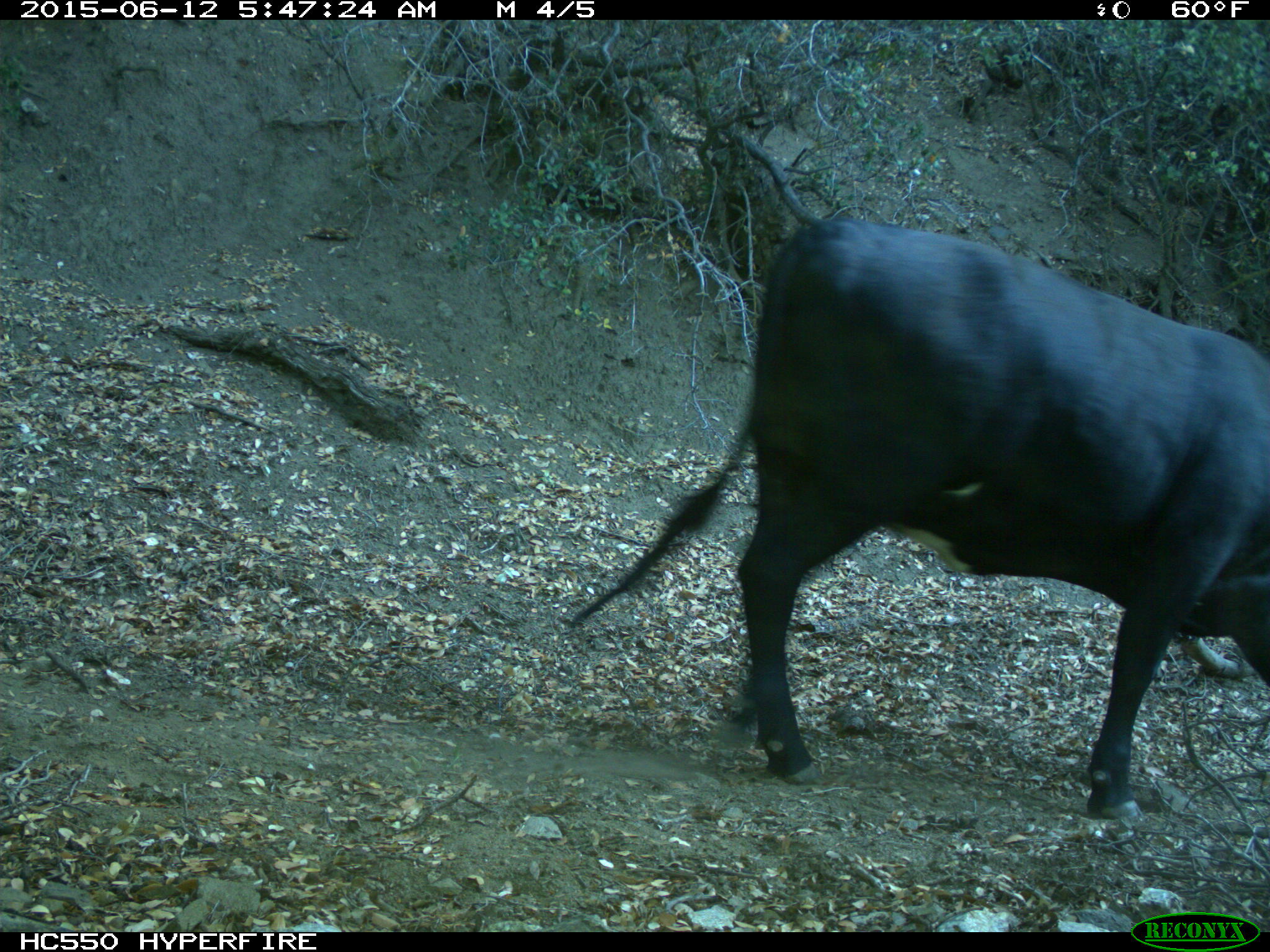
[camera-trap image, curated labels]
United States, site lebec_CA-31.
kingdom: Animalia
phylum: Chordata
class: Mammalia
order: Artiodactyla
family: Bovidae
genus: Bos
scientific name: Bos taurus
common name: domestic cow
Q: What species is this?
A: Bos taurus (domestic cow).